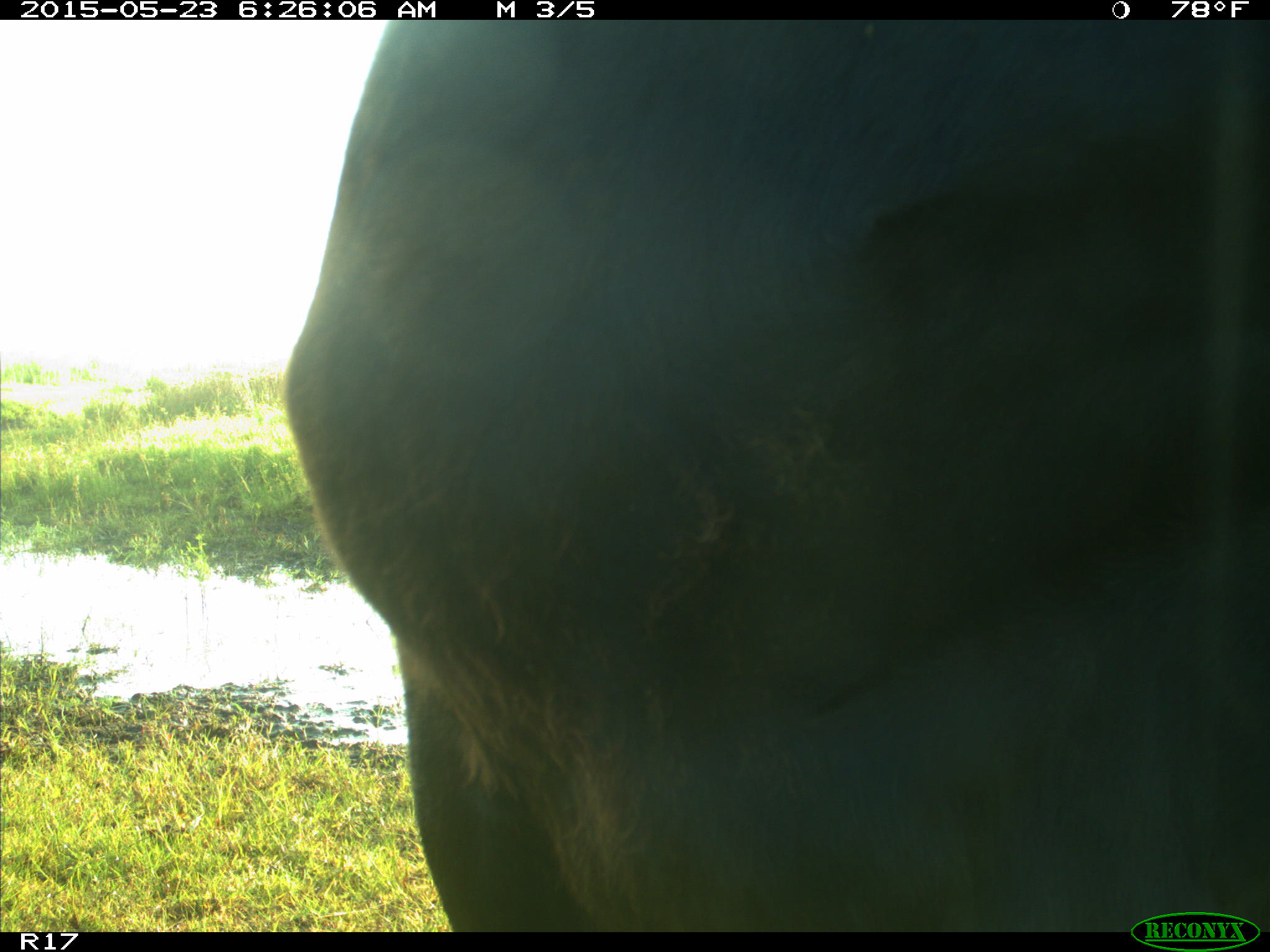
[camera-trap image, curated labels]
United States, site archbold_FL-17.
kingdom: Animalia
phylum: Chordata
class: Mammalia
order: Artiodactyla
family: Bovidae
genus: Bos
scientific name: Bos taurus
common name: domestic cow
Bos taurus (domestic cow).